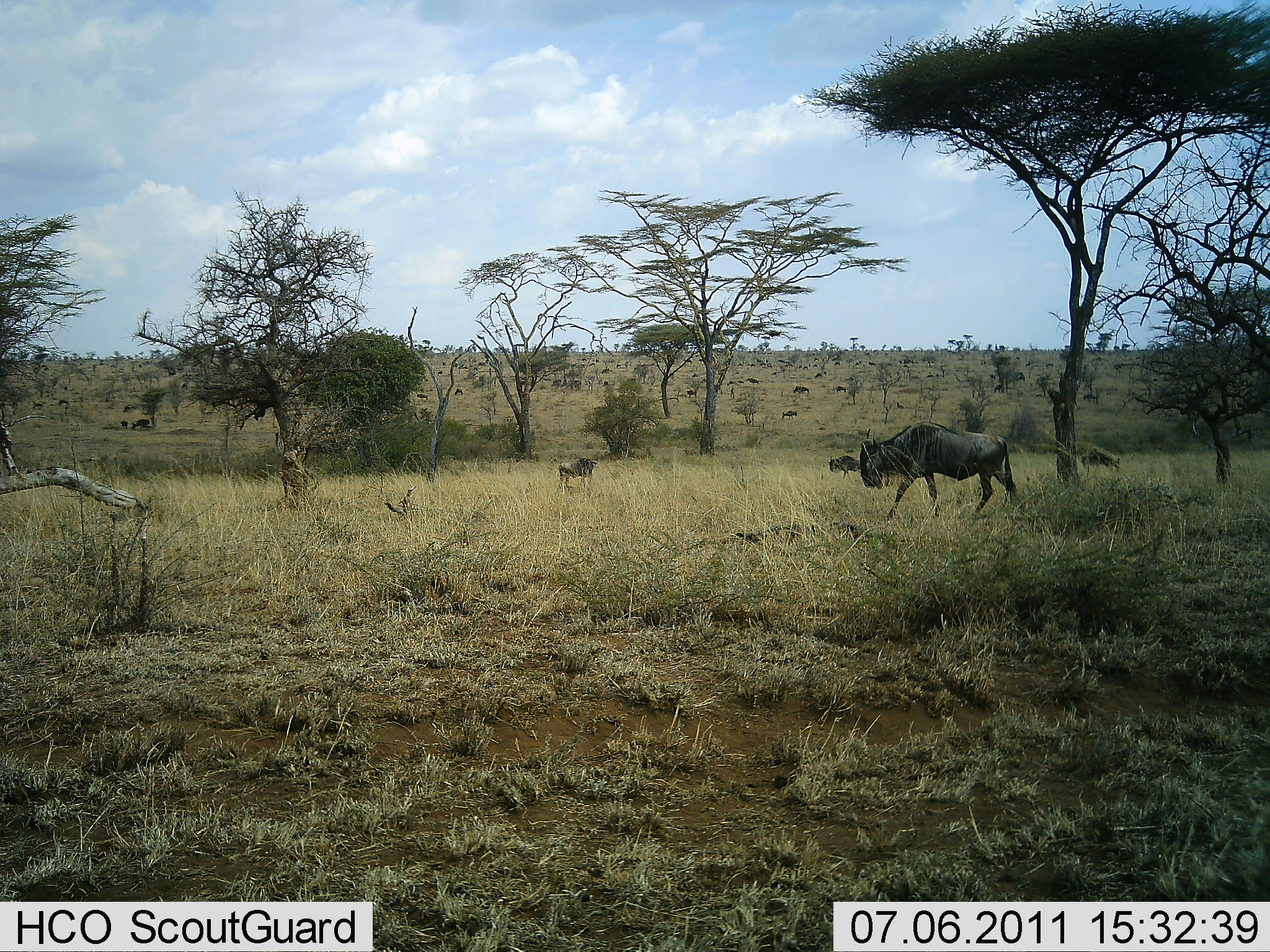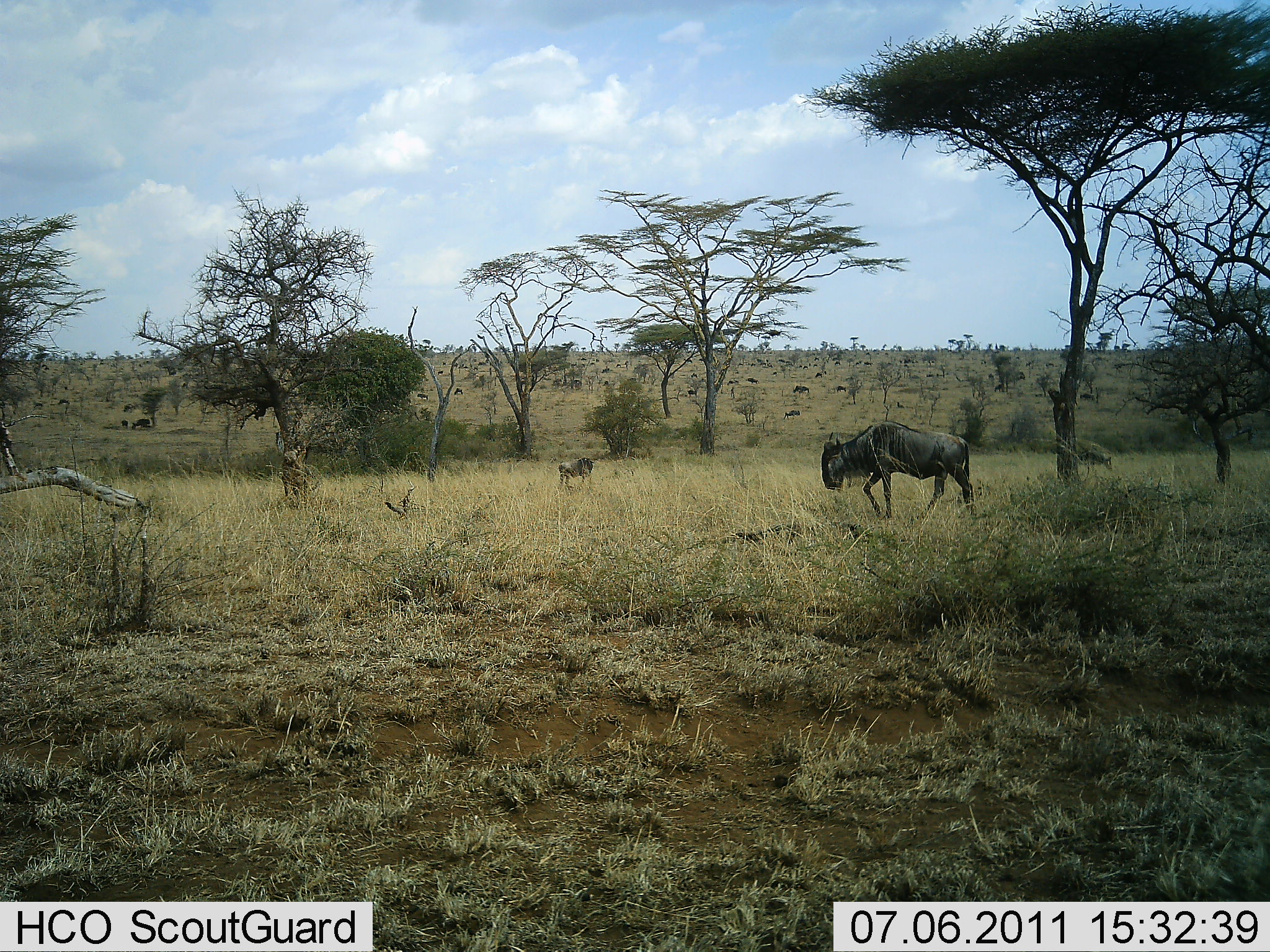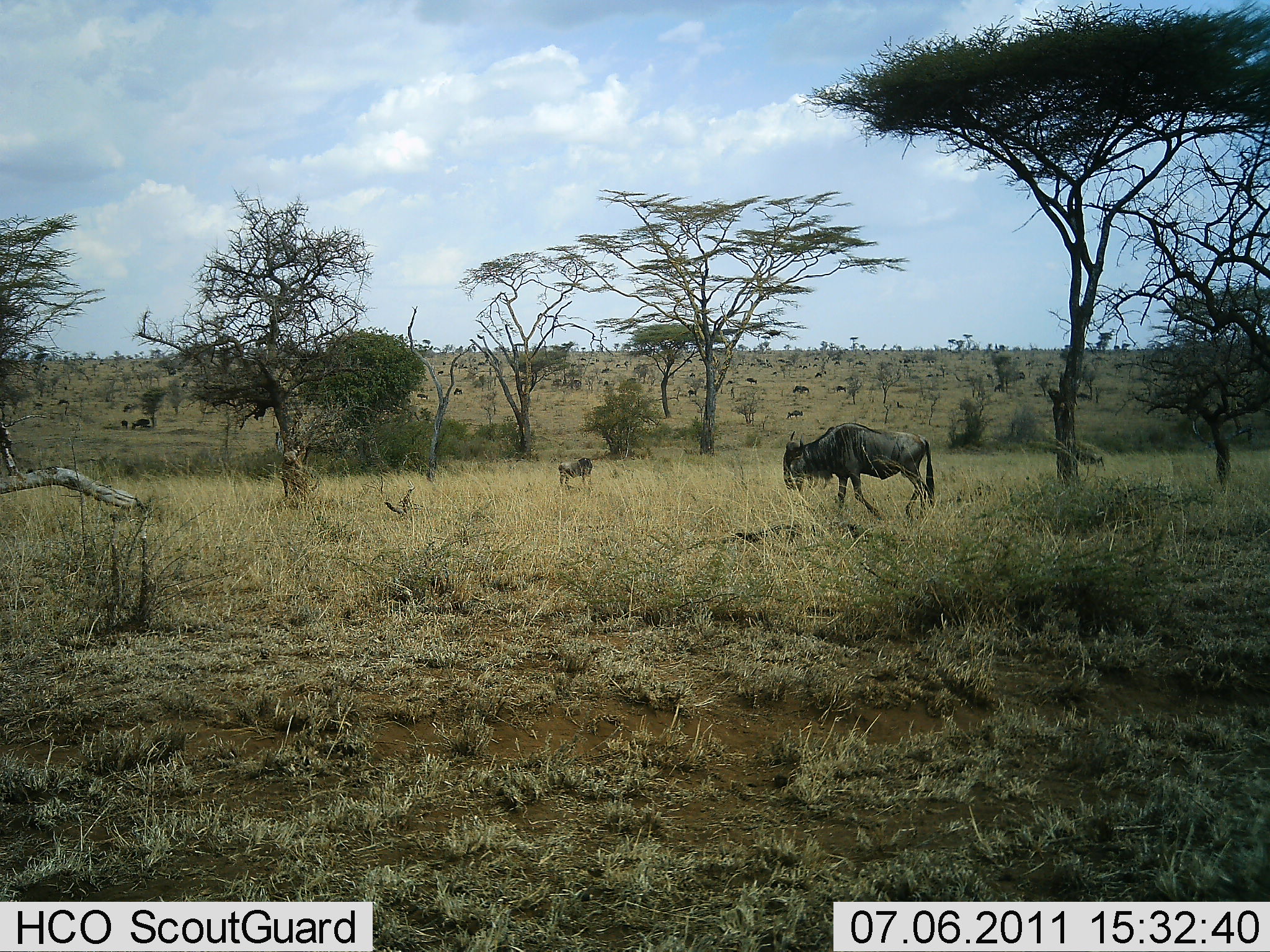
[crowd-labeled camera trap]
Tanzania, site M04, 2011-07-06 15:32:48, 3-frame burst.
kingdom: Animalia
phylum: Chordata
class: Mammalia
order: Artiodactyla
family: Bovidae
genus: Connochaetes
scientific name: Connochaetes taurinus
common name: blue wildebeest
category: wildebeest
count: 3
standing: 20%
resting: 20%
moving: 100%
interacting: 10%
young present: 0%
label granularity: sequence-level